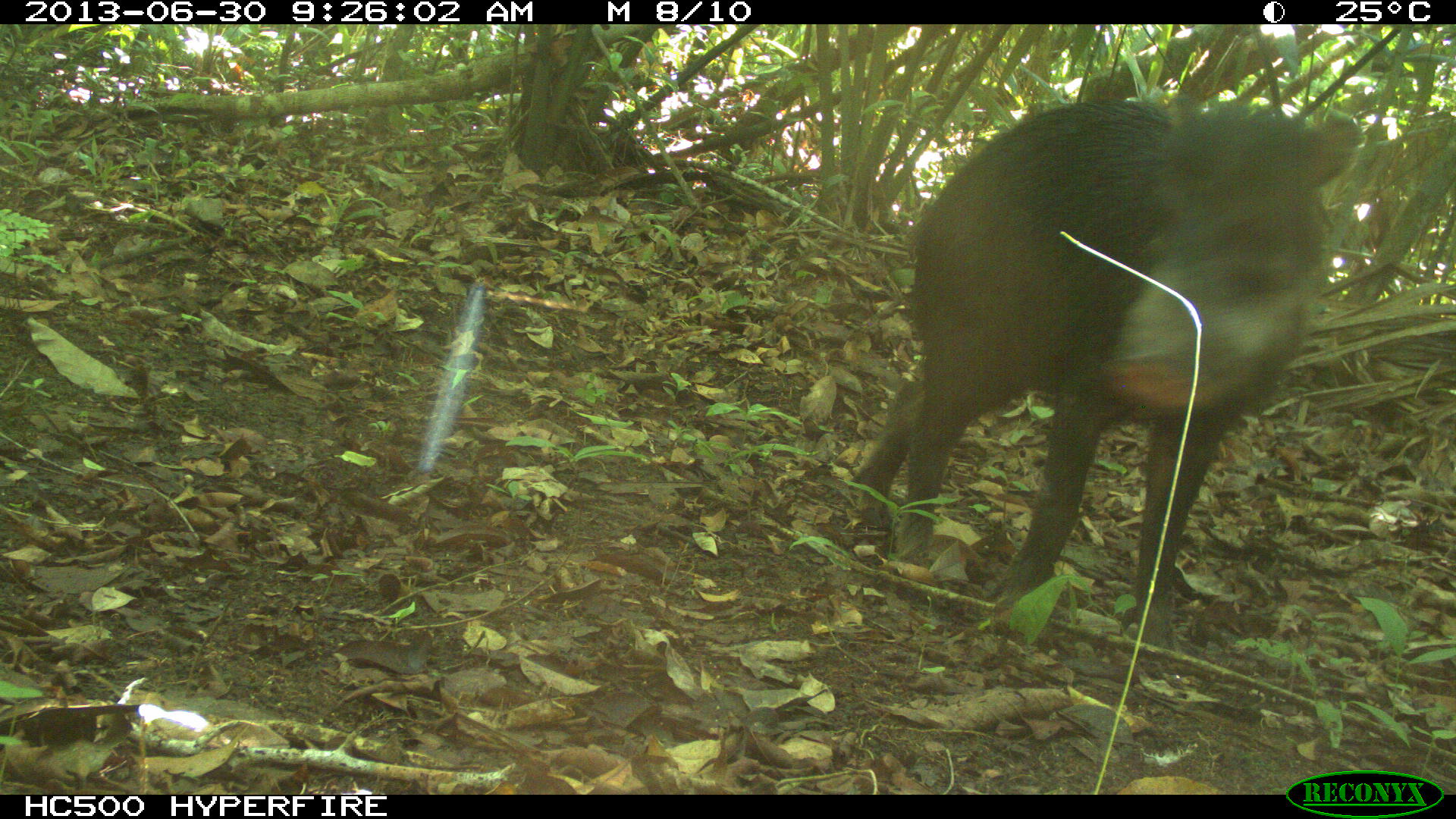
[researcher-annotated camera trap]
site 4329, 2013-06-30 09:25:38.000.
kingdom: Animalia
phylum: Chordata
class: Mammalia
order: Artiodactyla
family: Tayassuidae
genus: Tayassu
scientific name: Tayassu pecari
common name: white-lipped peccary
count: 4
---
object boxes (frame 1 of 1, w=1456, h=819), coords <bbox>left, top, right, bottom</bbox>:
tayassu pecari: <bbox>849, 93, 1359, 653</bbox>